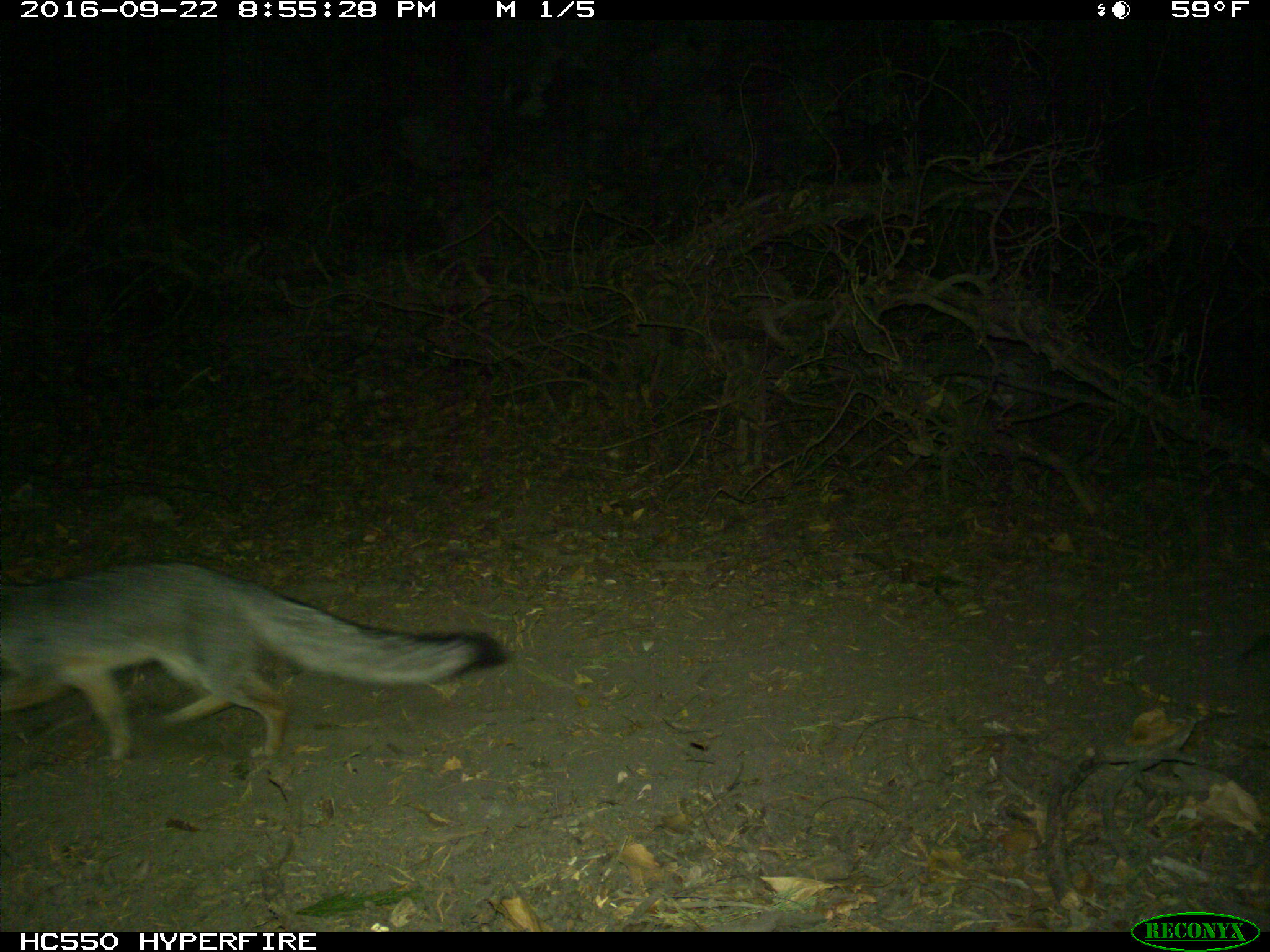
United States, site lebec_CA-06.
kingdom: Animalia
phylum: Chordata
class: Mammalia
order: Carnivora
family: Canidae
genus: Urocyon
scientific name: Urocyon cinereoargenteus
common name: gray fox